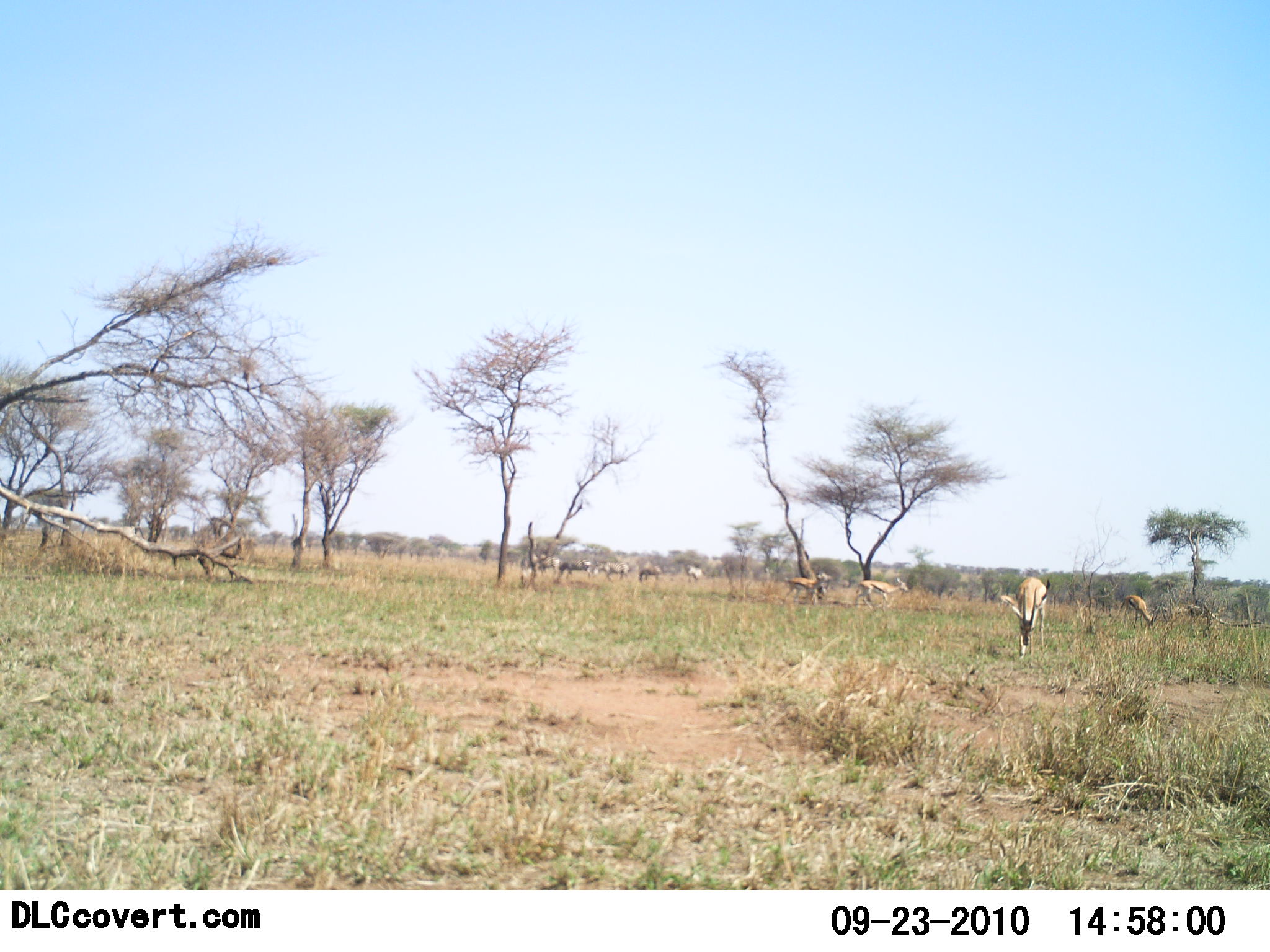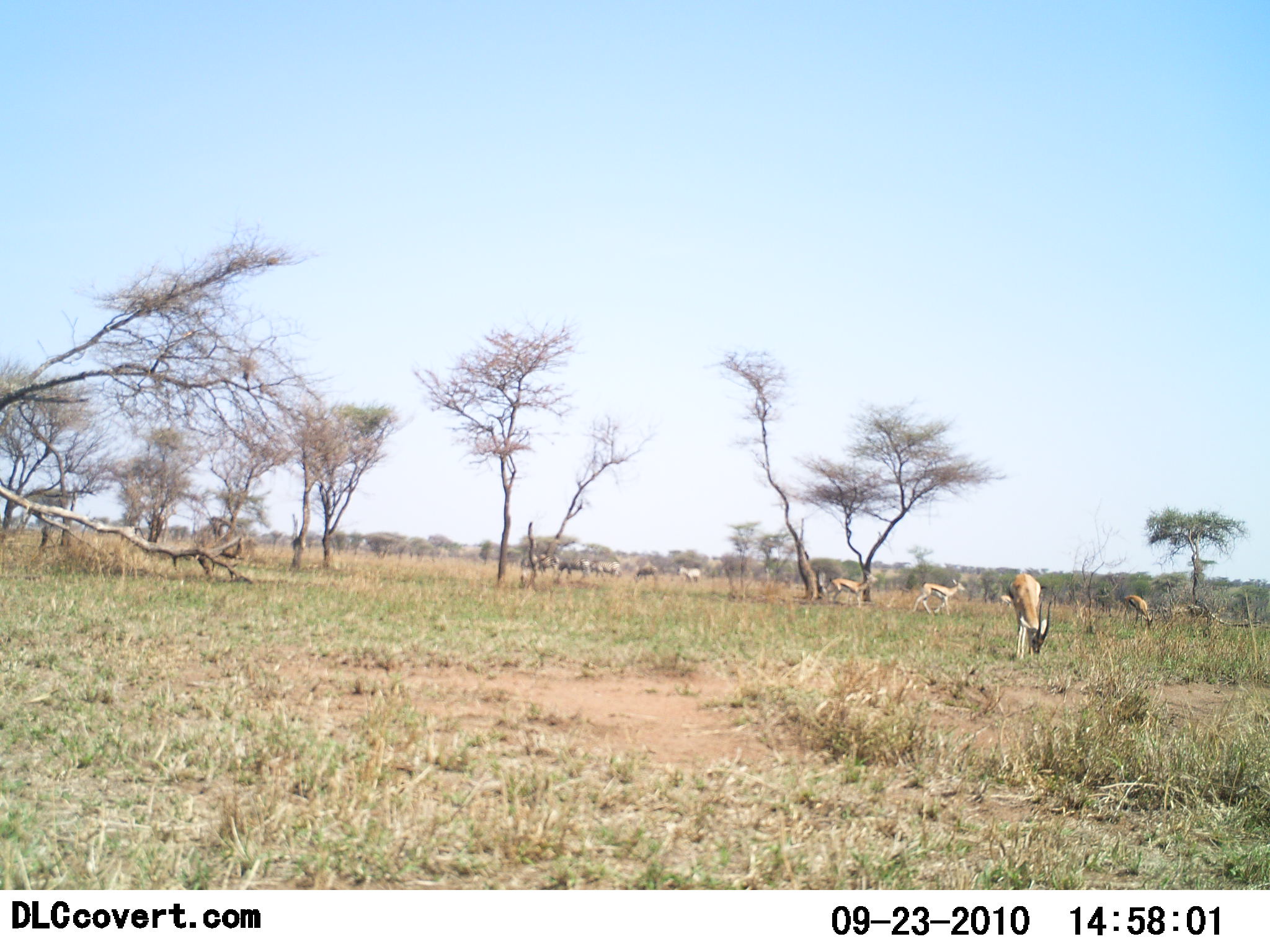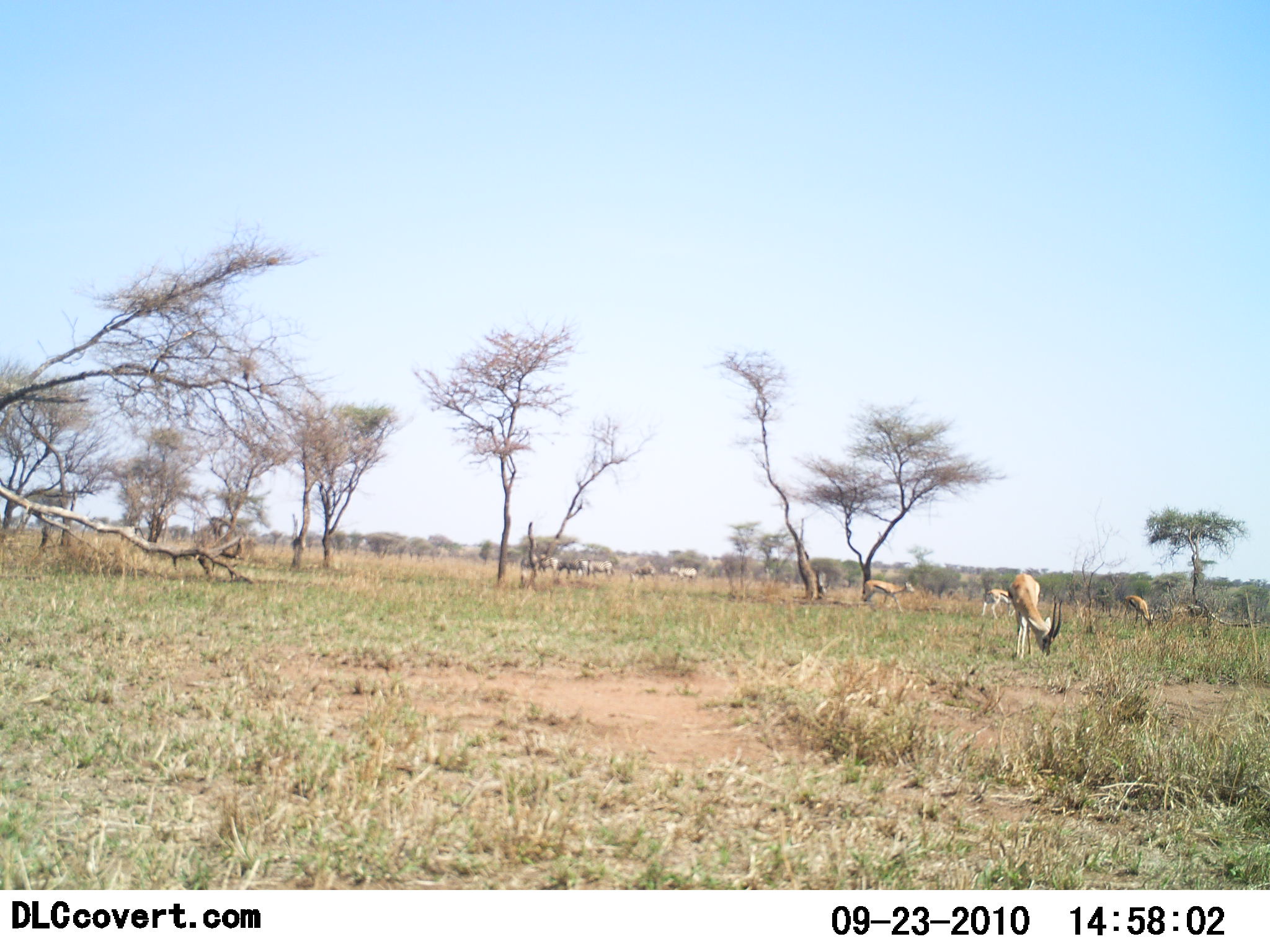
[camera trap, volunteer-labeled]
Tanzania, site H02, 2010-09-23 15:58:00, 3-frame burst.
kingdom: Animalia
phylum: Chordata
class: Mammalia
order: Artiodactyla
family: Bovidae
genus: Eudorcas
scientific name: Eudorcas thomsonii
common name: thomson's gazelle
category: gazellethomsons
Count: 6.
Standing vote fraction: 53%.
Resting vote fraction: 0%.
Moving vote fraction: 73%.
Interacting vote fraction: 0%.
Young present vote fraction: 0%.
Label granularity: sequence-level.